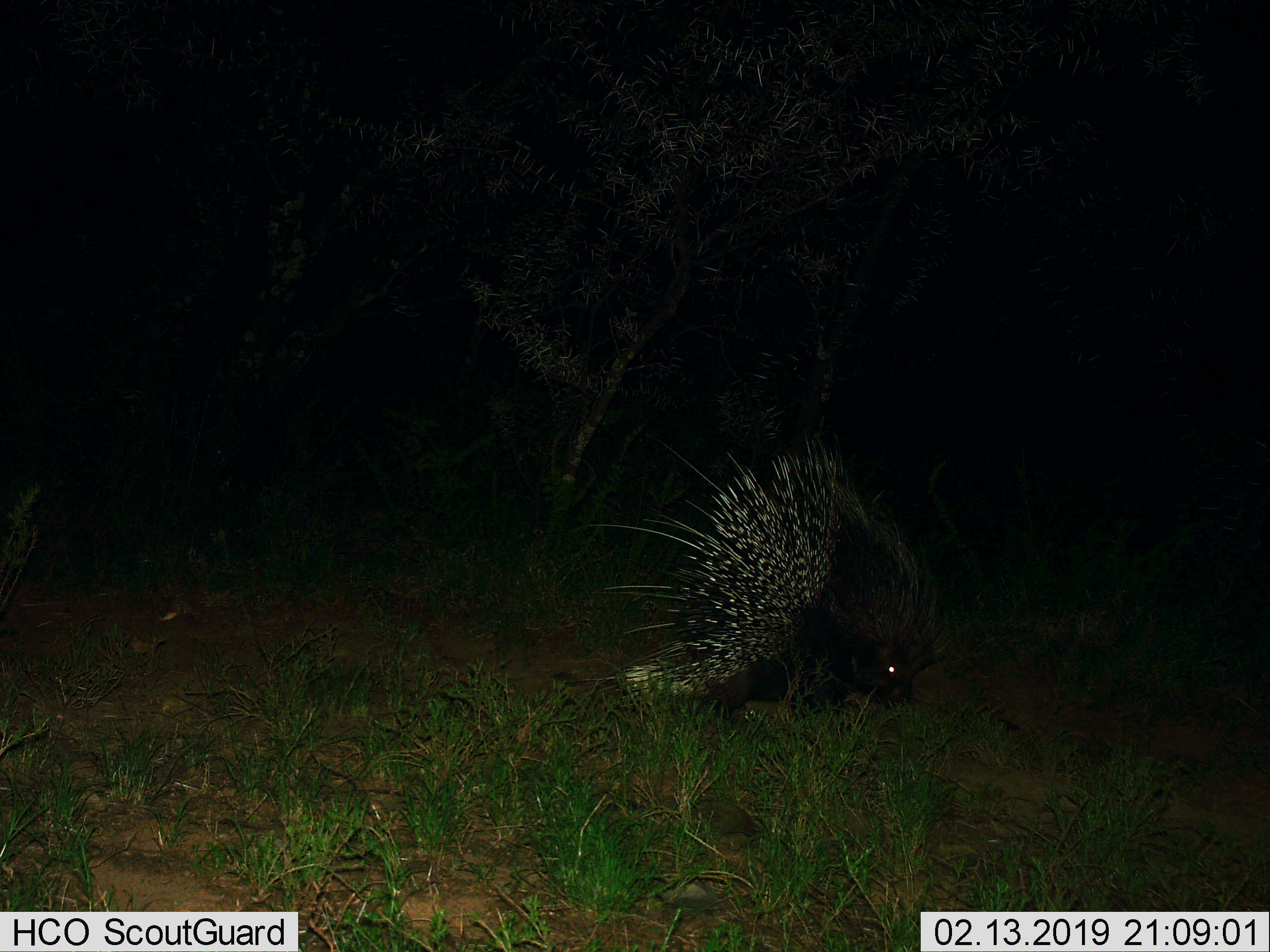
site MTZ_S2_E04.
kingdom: Animalia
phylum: Chordata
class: Mammalia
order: Rodentia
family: Hystricidae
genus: Hystrix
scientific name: Hystrix cristata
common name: crested porcupine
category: porcupine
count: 1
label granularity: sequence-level